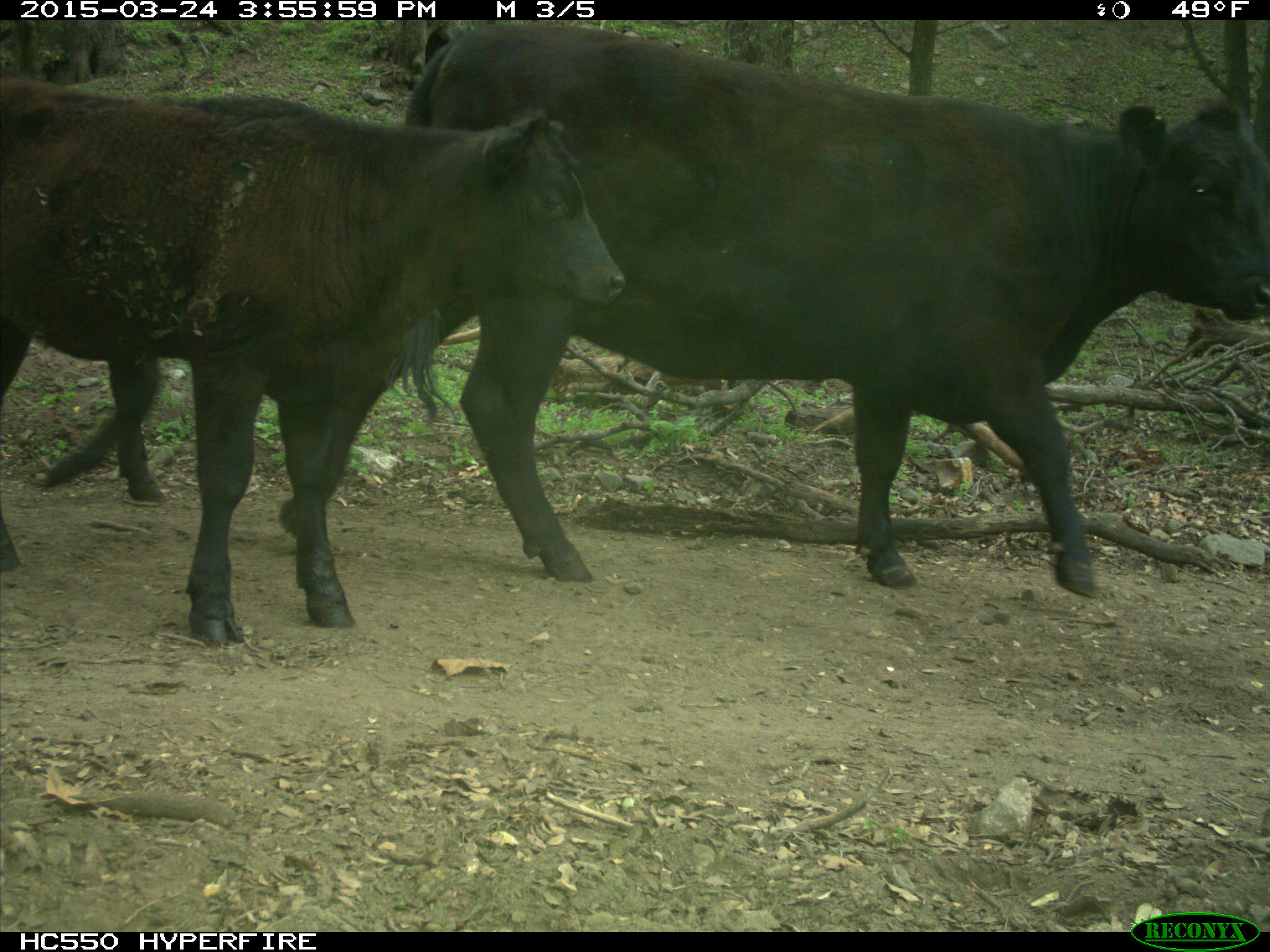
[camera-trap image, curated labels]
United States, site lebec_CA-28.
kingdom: Animalia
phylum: Chordata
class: Mammalia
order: Artiodactyla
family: Bovidae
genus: Bos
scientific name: Bos taurus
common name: domestic cow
Bos taurus (domestic cow).